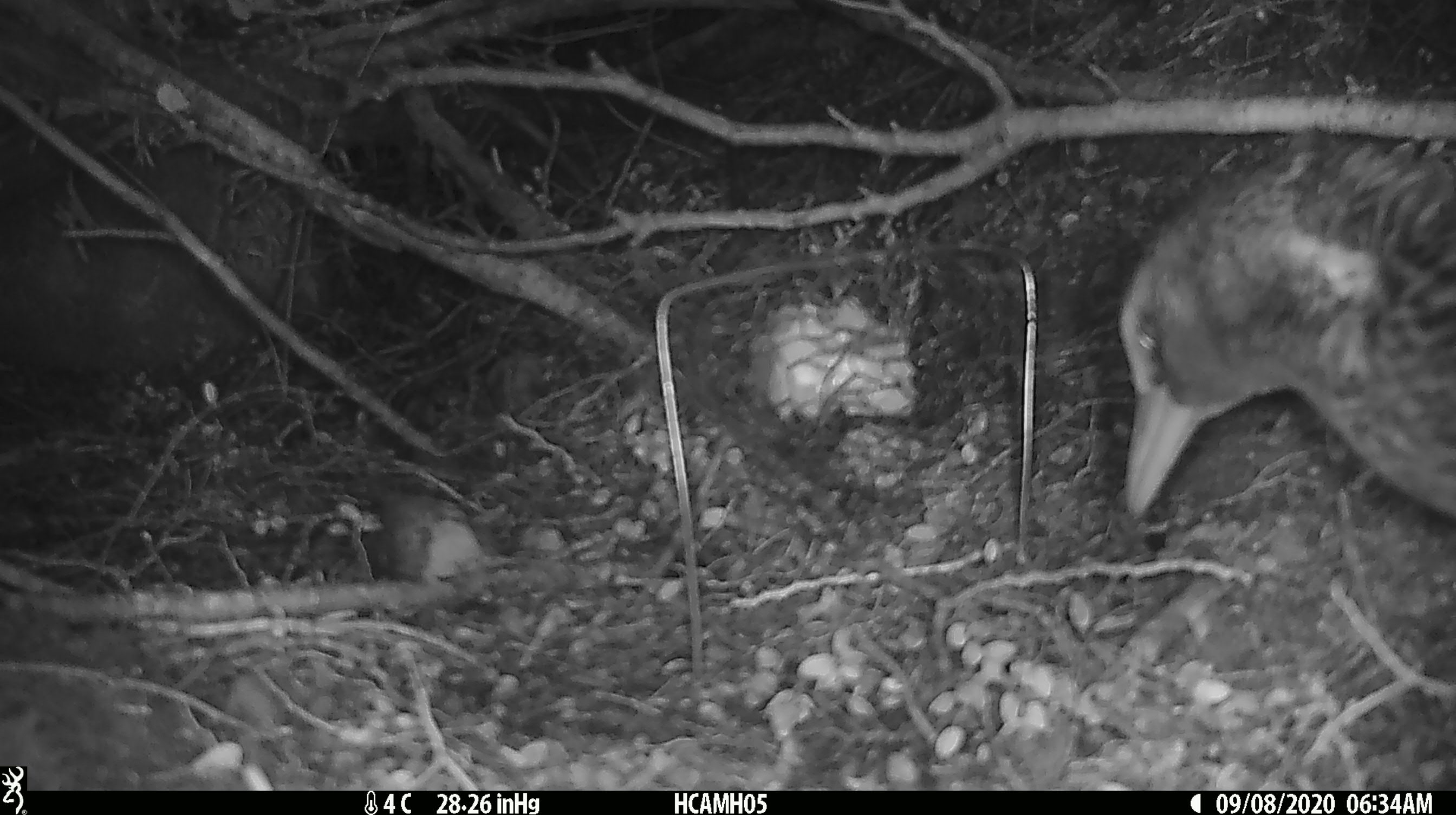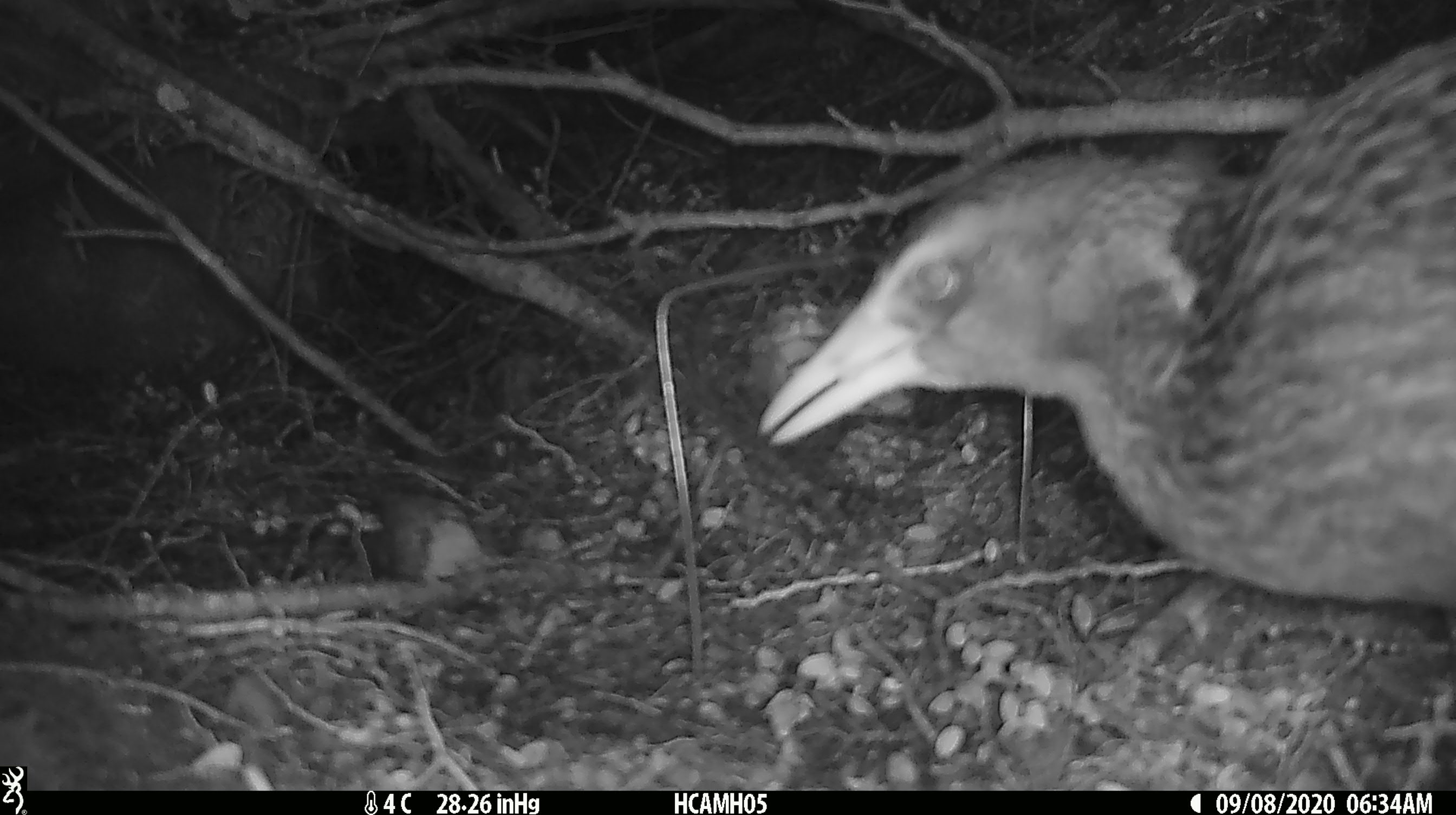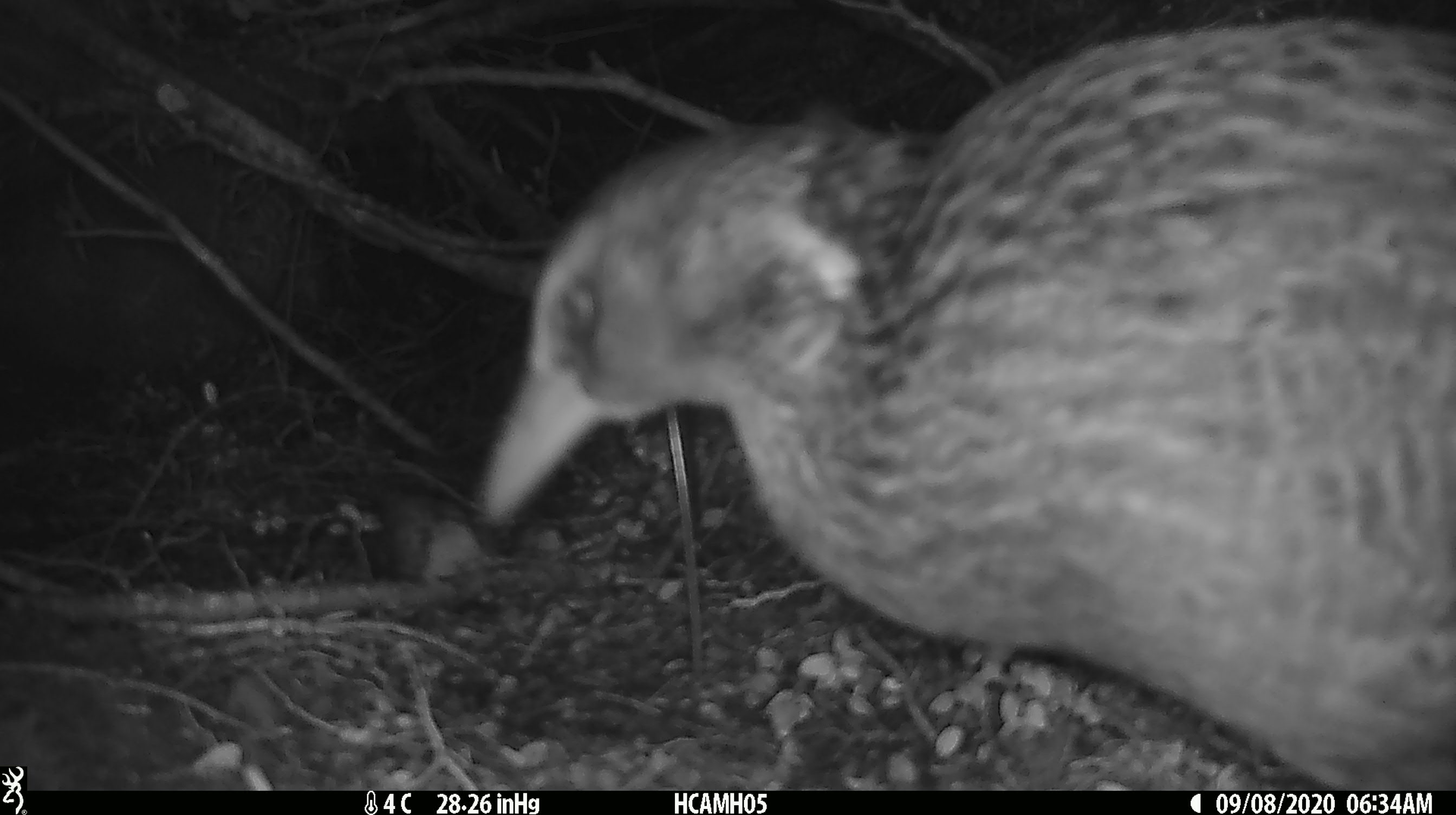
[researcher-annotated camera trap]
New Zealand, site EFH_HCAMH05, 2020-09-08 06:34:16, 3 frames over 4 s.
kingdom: Animalia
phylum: Chordata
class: Aves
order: Gruiformes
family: Rallidae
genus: Gallirallus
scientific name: Gallirallus australis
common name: weka